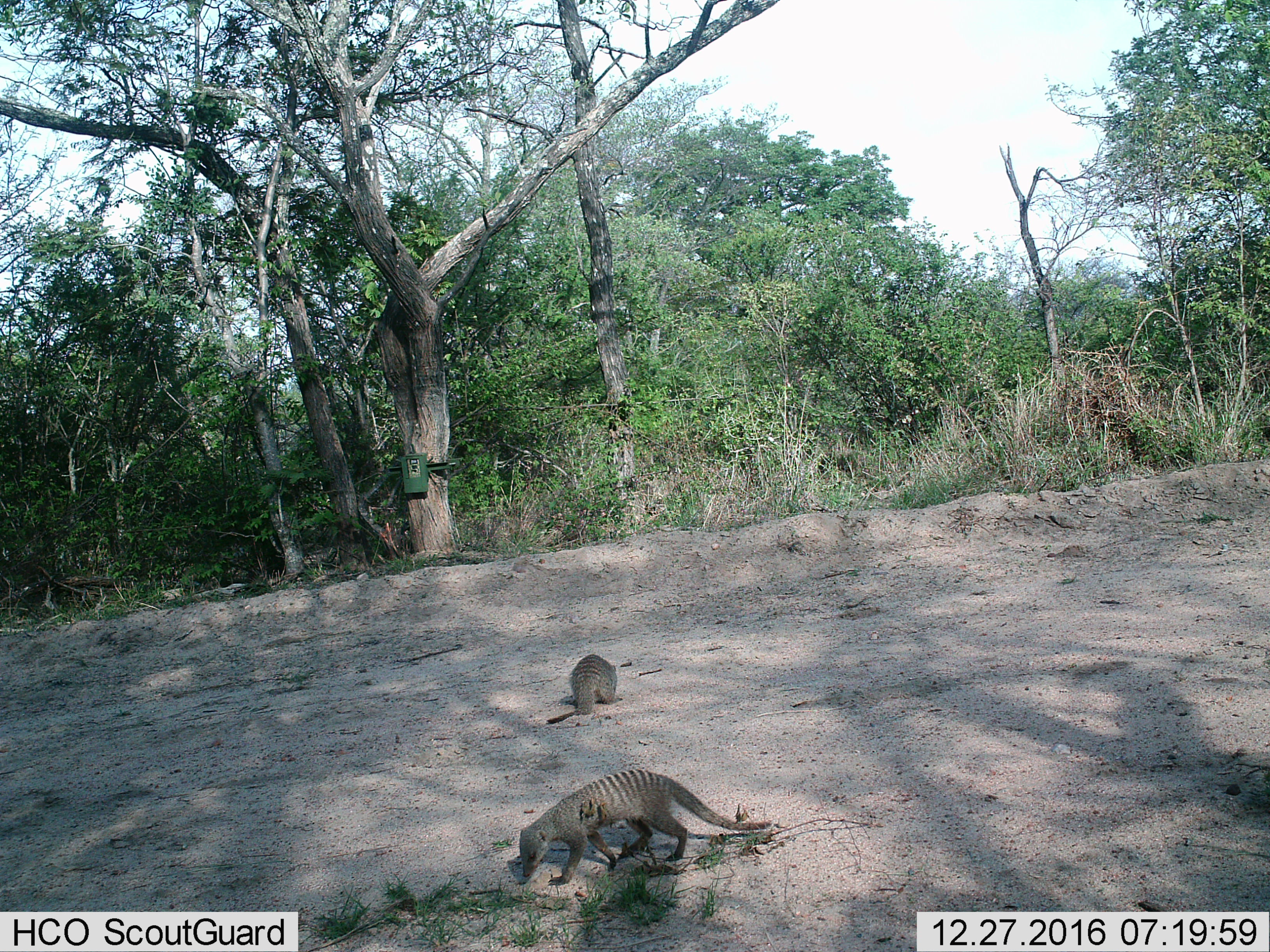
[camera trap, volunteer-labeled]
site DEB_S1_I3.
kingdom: Animalia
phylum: Chordata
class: Mammalia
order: Carnivora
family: Herpestidae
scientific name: Herpestidae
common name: mongoose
Mongoose (Herpestidae), count 2. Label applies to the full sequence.